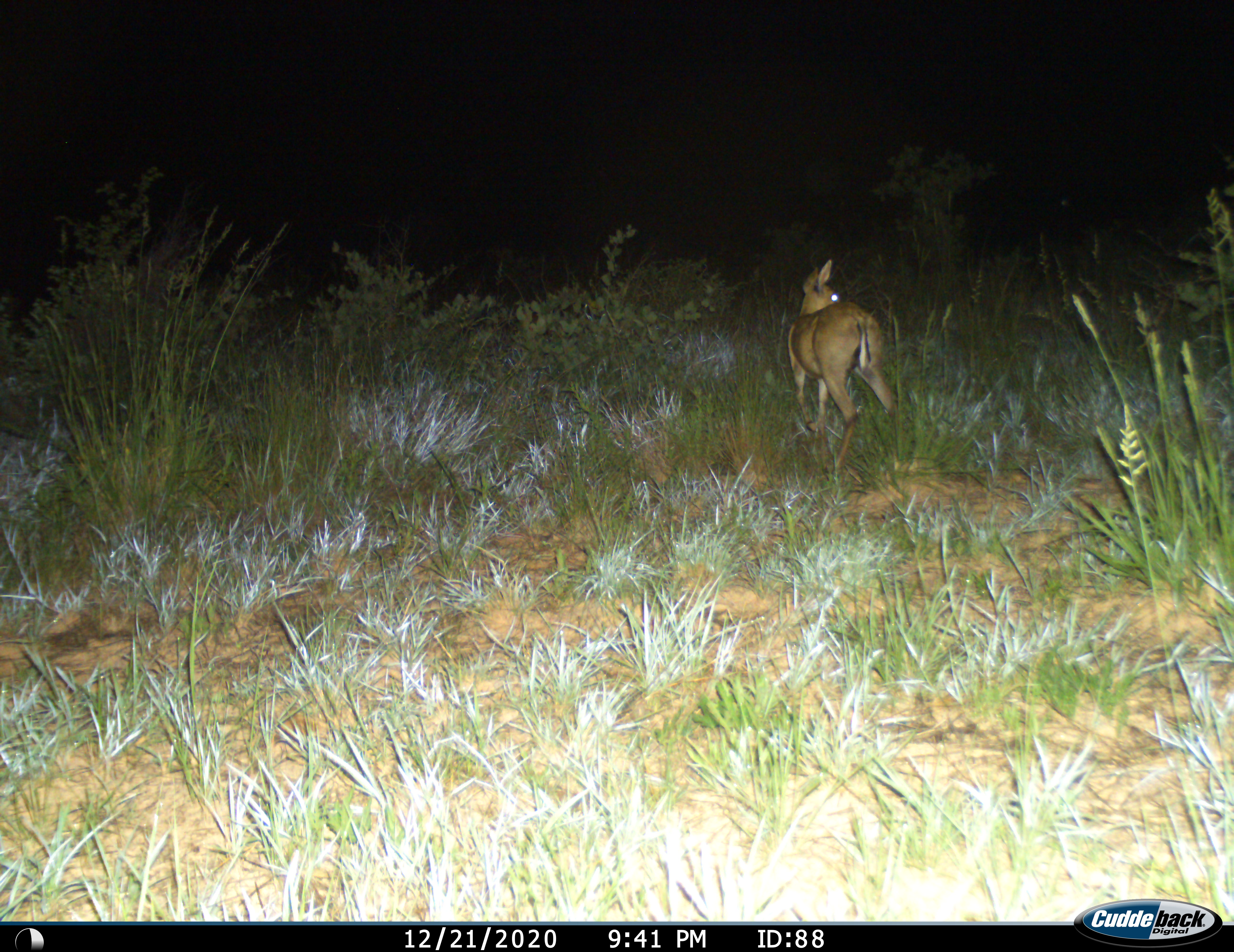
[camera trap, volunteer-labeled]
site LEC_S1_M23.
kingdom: Animalia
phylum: Chordata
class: Mammalia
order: Artiodactyla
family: Bovidae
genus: Sylvicapra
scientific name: Sylvicapra grimmia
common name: common duiker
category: duikercommongrey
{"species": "duikercommongrey (common duiker) (Sylvicapra grimmia)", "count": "1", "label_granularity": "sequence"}